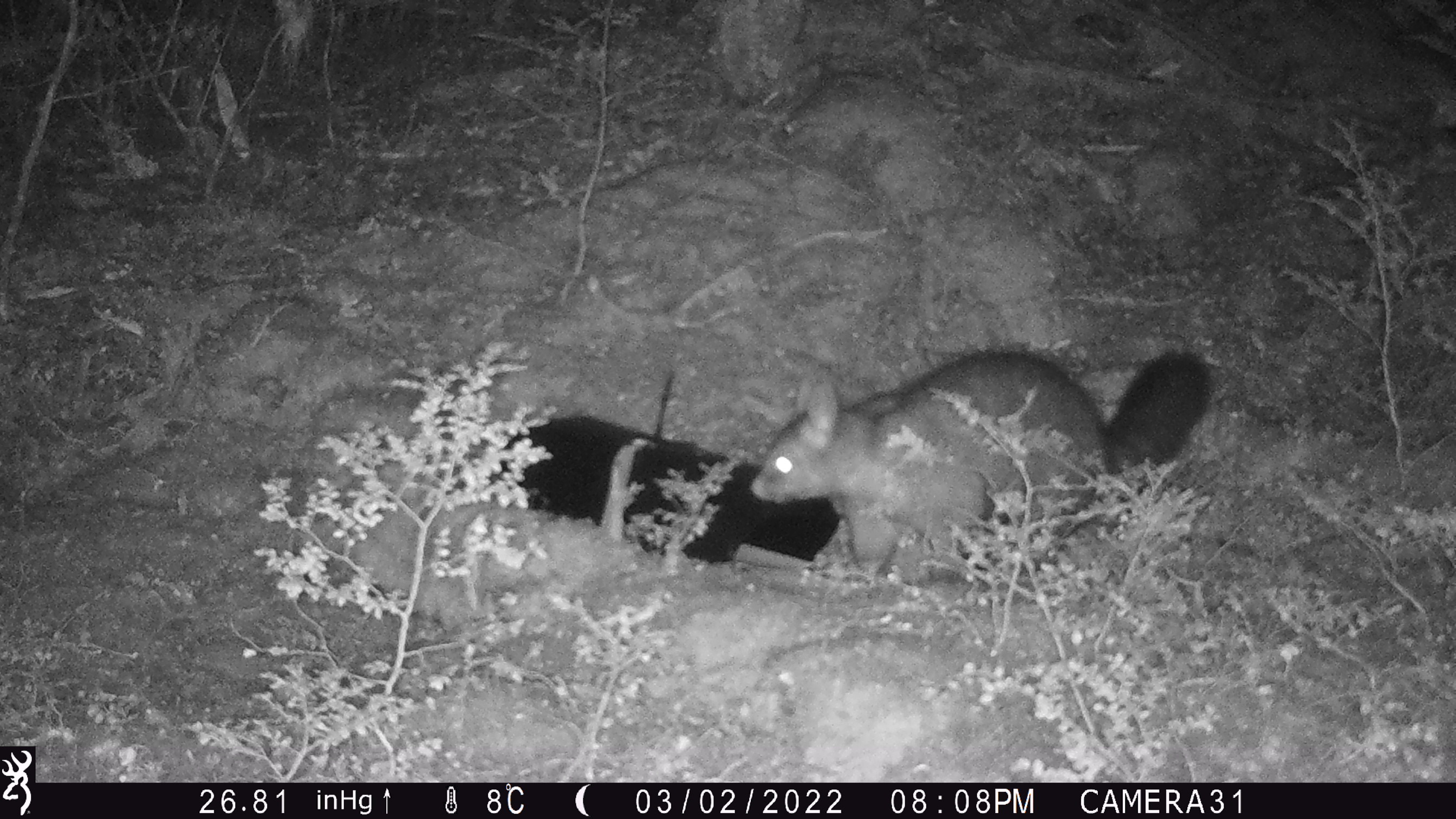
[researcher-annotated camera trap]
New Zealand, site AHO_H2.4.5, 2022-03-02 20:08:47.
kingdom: Animalia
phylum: Chordata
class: Mammalia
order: Diprotodontia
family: Phalangeridae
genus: Trichosurus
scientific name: Trichosurus vulpecula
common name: common brushtail possum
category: possum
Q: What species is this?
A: Possum (common brushtail possum) (Trichosurus vulpecula).